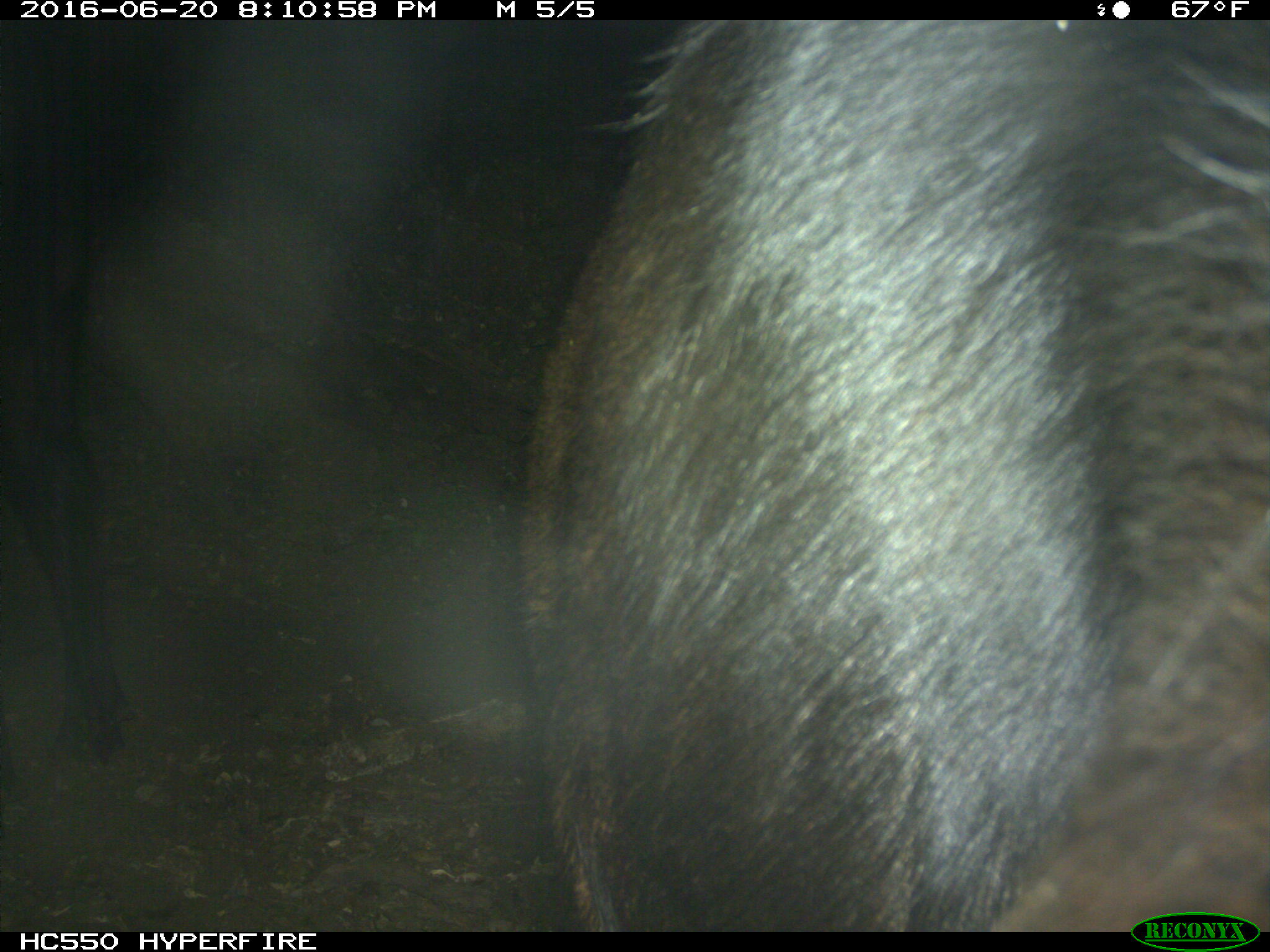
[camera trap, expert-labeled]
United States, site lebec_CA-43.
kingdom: Animalia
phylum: Chordata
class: Mammalia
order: Artiodactyla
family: Bovidae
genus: Bos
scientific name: Bos taurus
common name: domestic cow